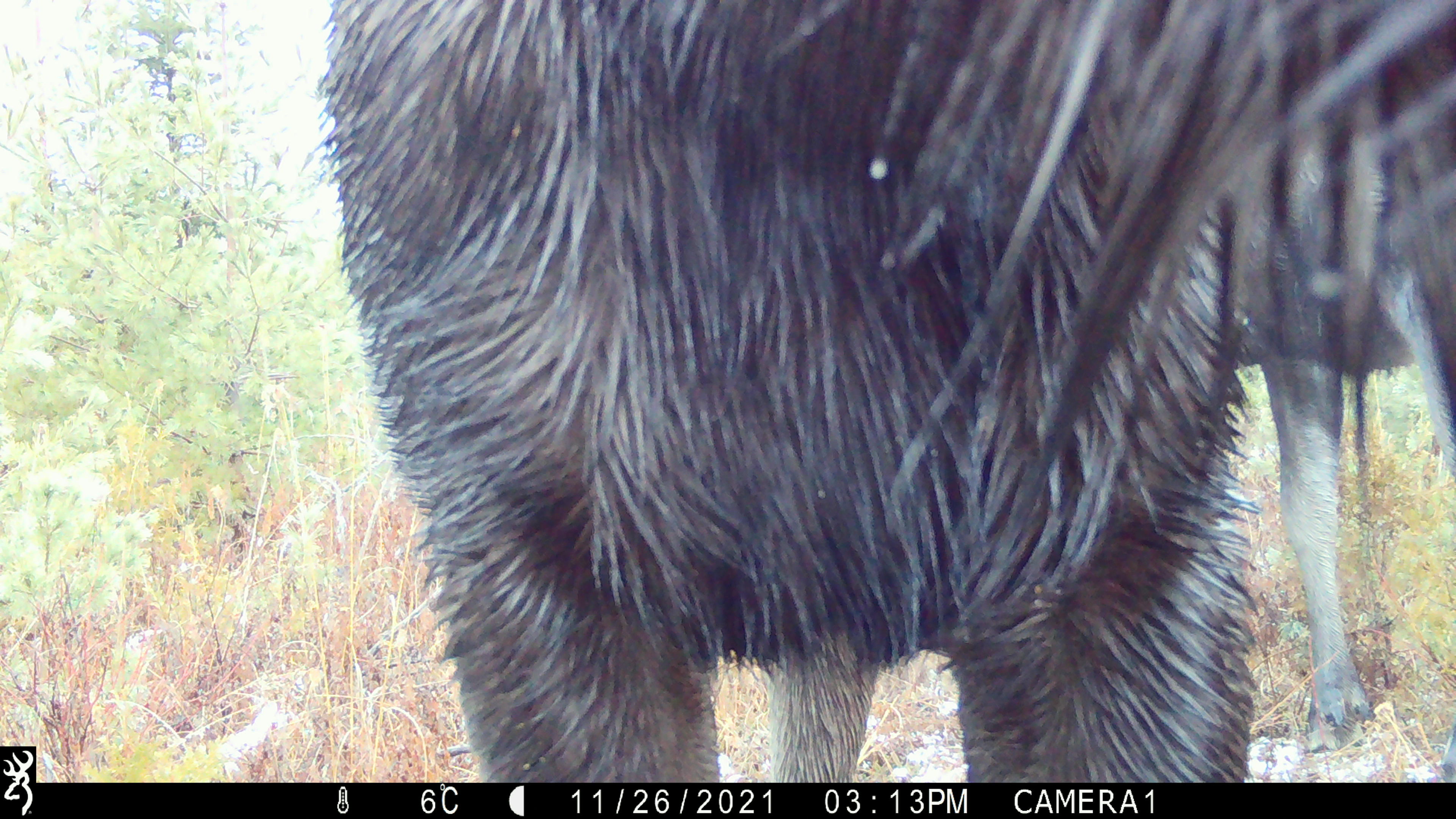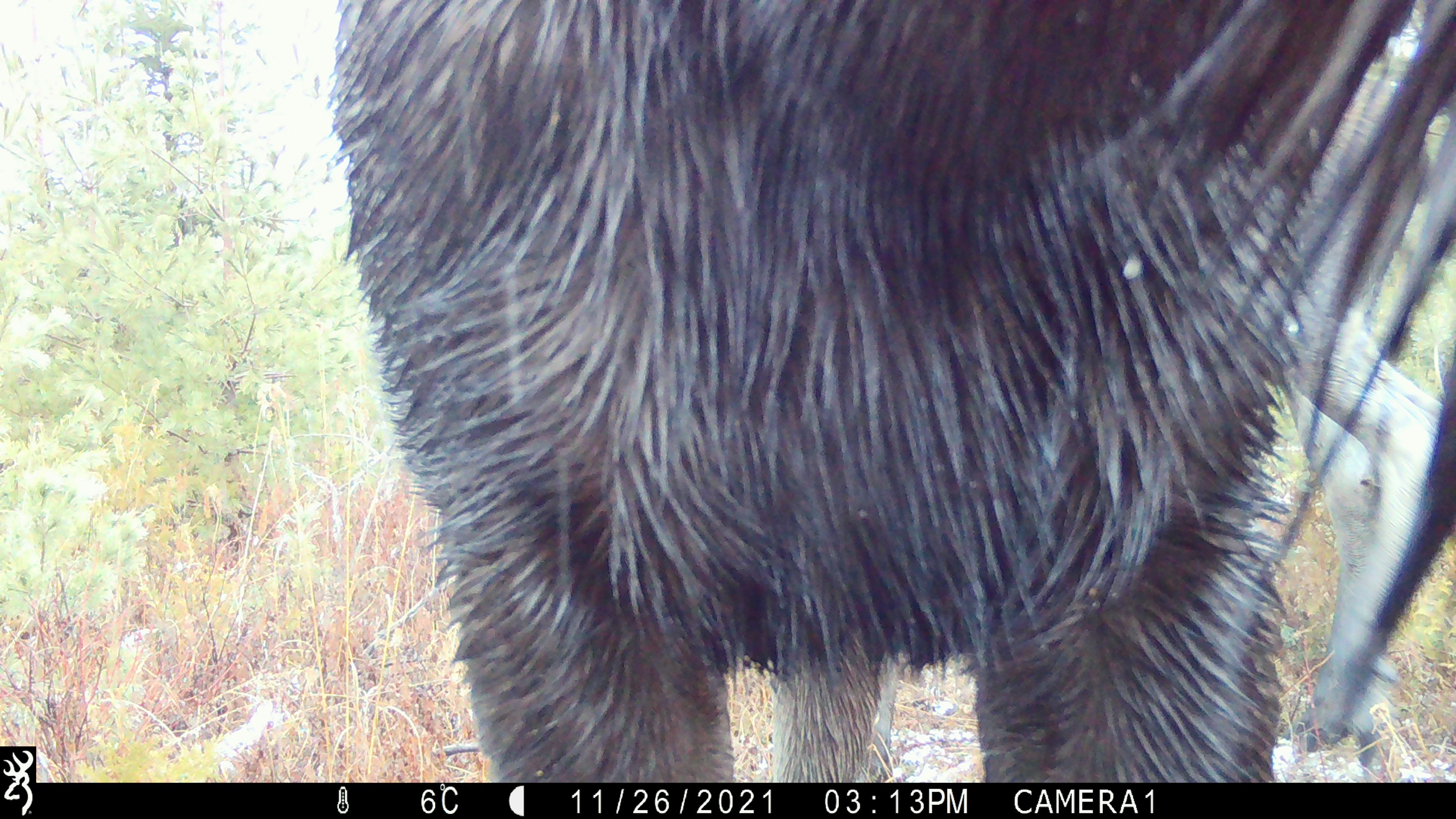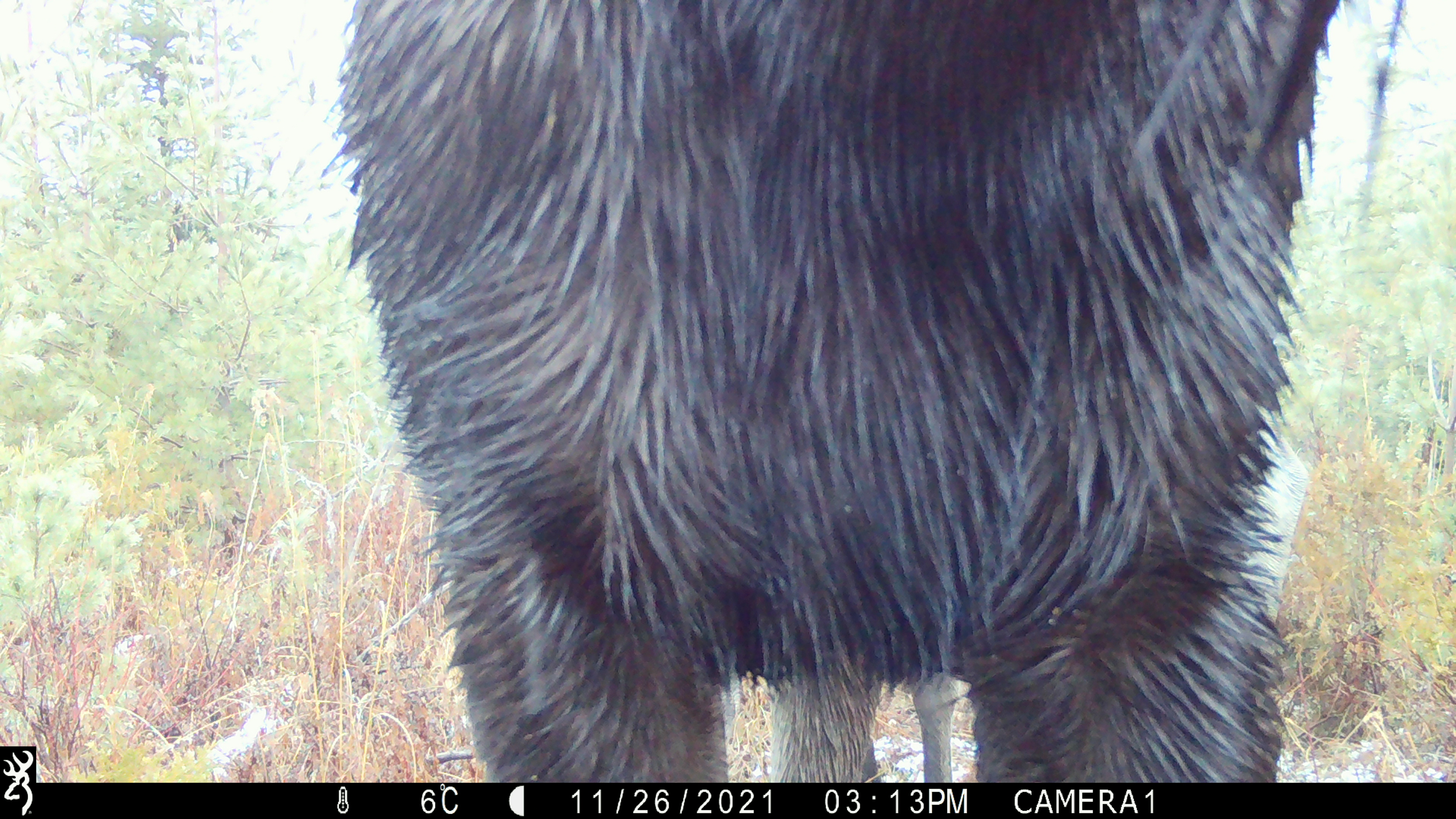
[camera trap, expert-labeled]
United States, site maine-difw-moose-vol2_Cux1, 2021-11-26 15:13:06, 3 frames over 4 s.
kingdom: Animalia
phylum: Chordata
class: Mammalia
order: Artiodactyla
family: Cervidae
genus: Alces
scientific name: Alces alces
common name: moose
Moose (Alces alces).